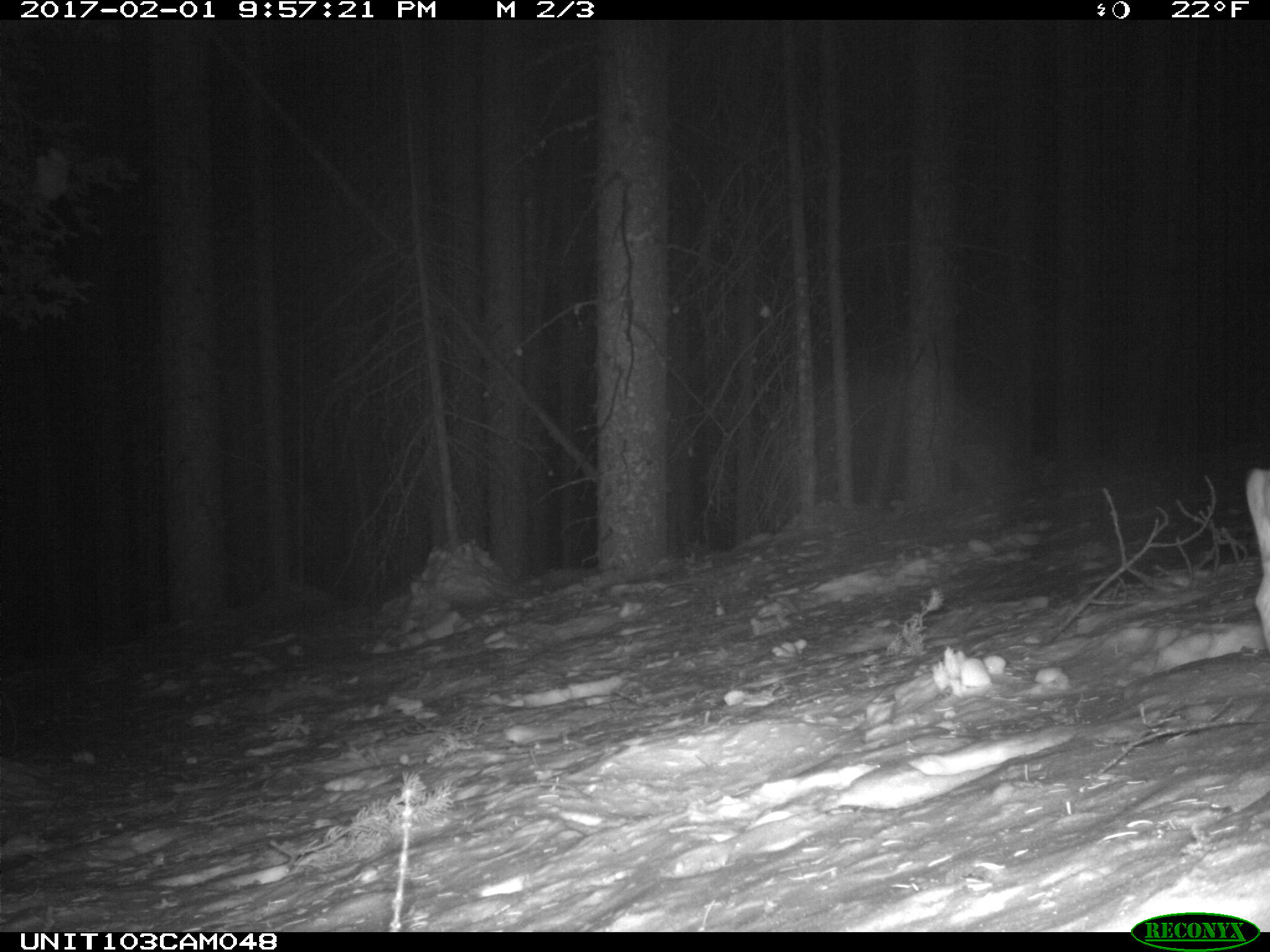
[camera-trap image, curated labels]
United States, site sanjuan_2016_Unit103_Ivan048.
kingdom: Animalia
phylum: Chordata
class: Mammalia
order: Lagomorpha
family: Leporidae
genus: Lepus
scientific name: Lepus americanus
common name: snowshoe hare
Lepus americanus (snowshoe hare).